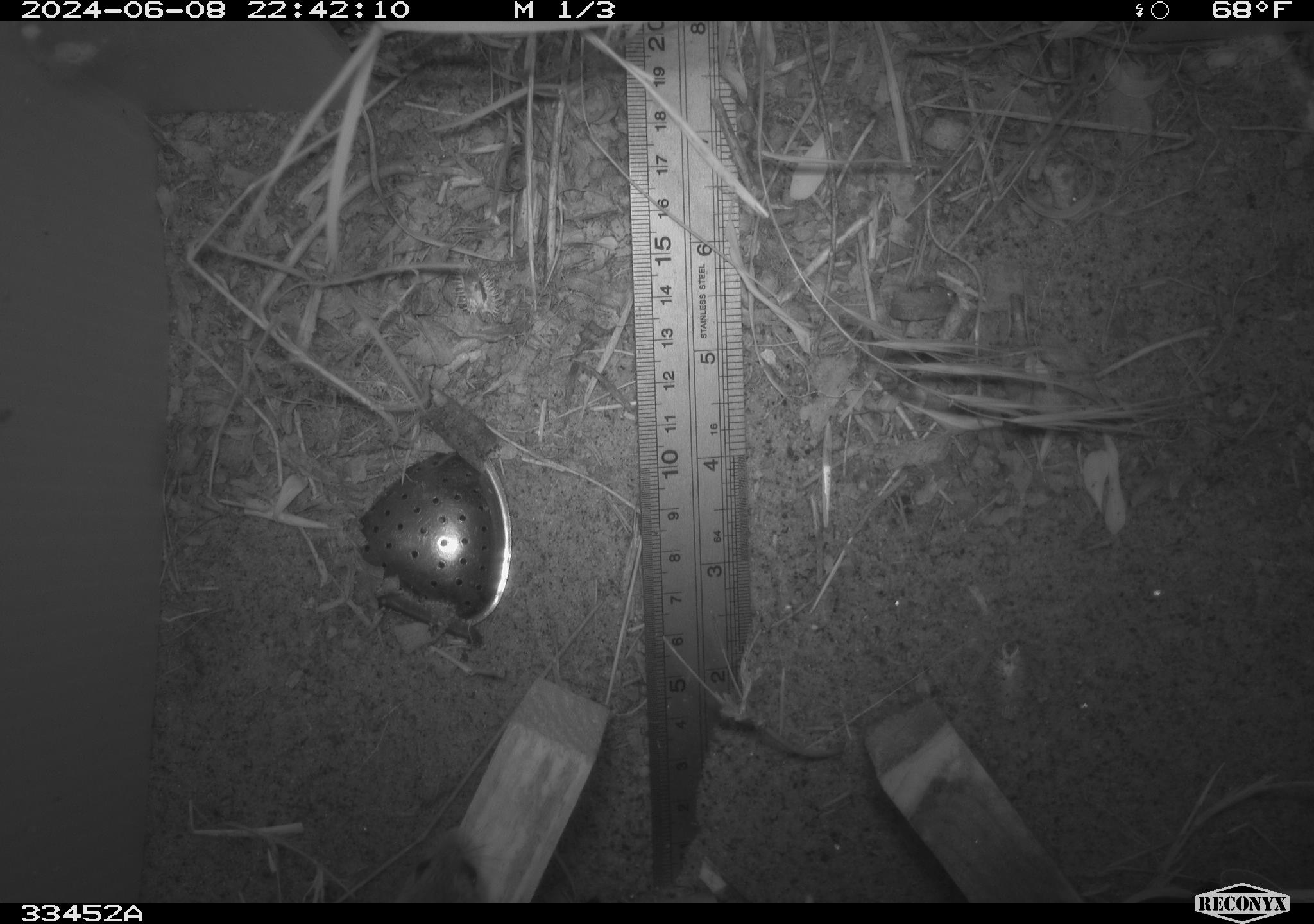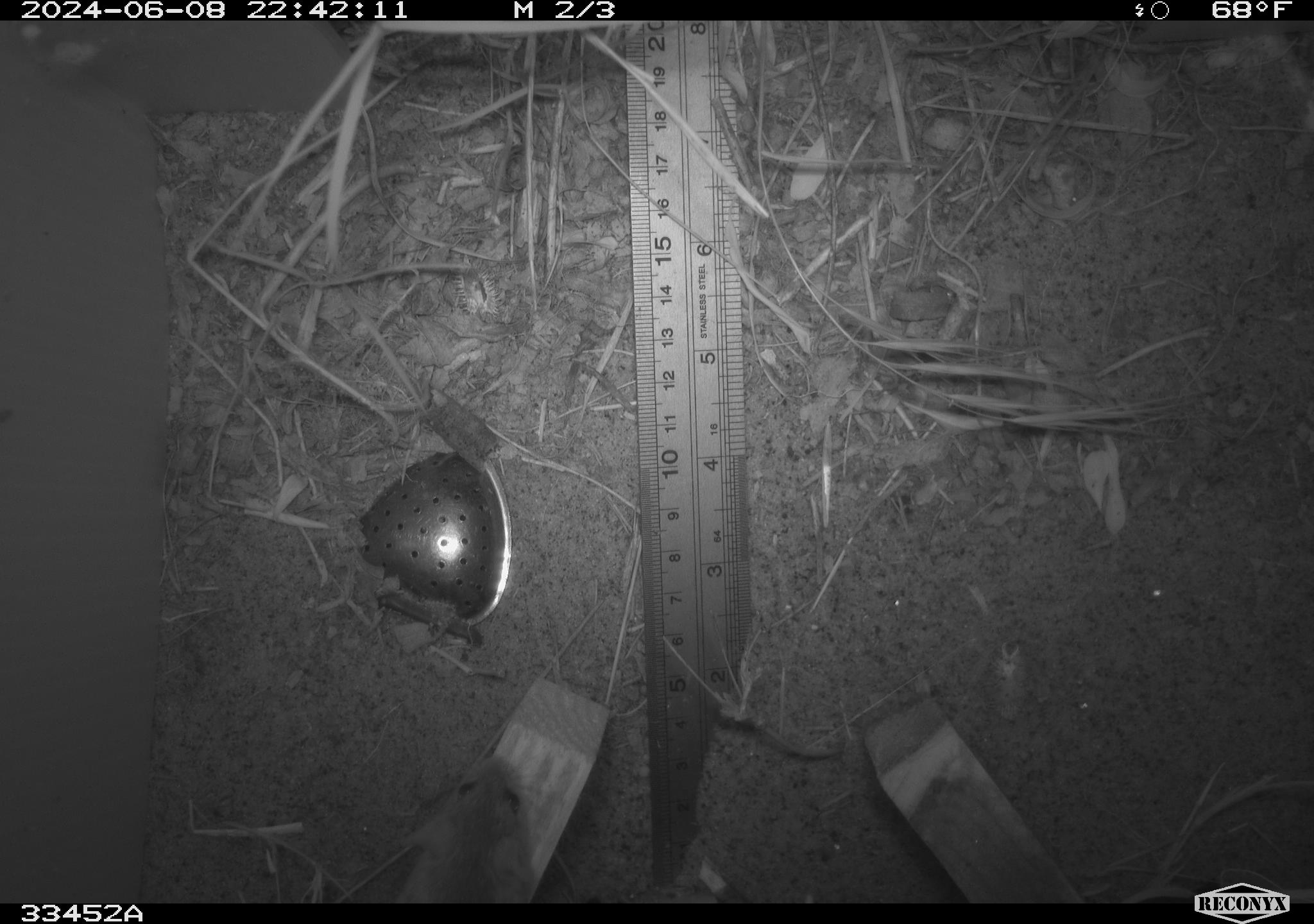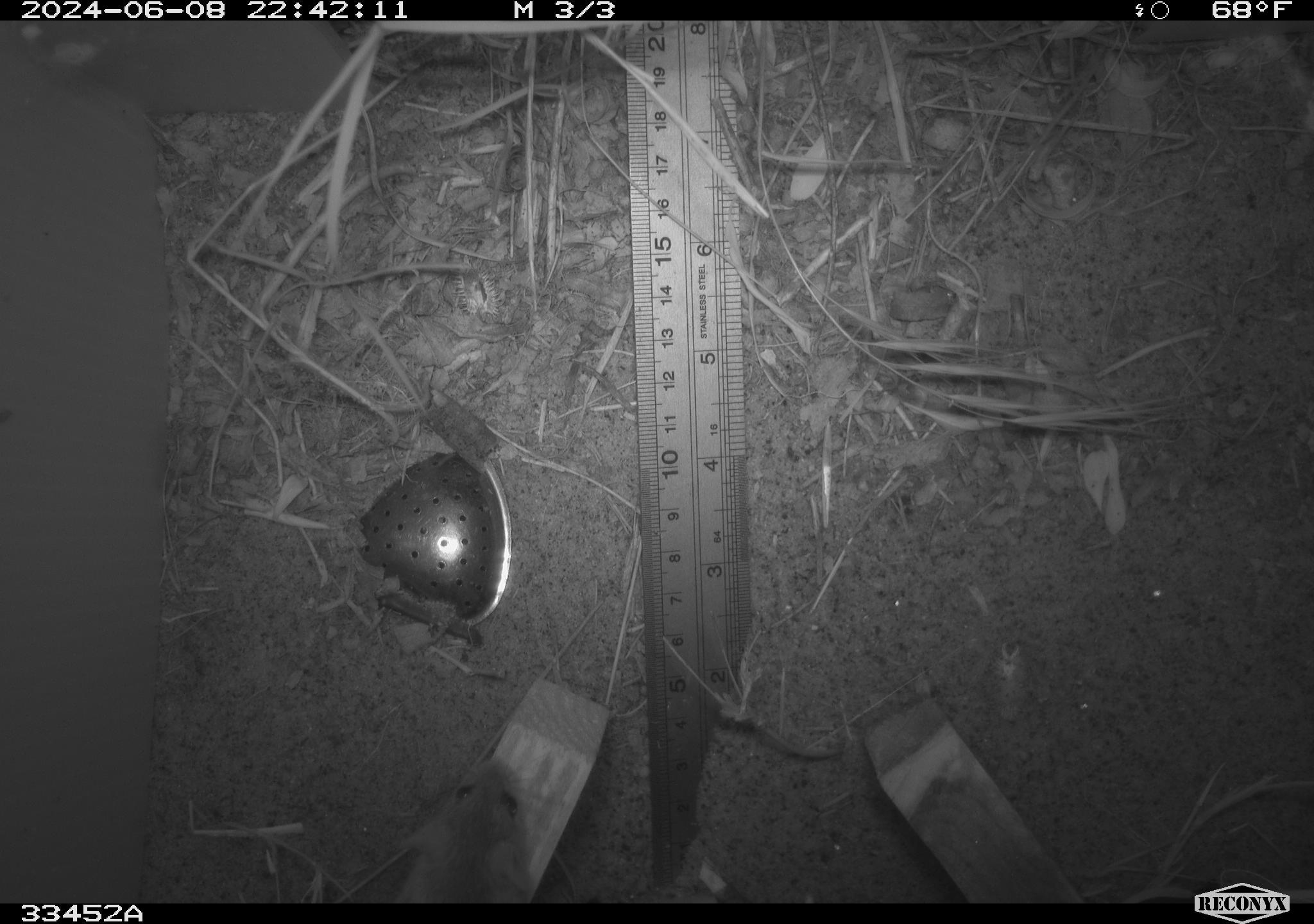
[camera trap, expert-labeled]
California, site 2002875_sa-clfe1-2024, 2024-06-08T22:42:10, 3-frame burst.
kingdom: Animalia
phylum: Chordata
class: Mammalia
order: Rodentia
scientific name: Rodentia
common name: mouse species